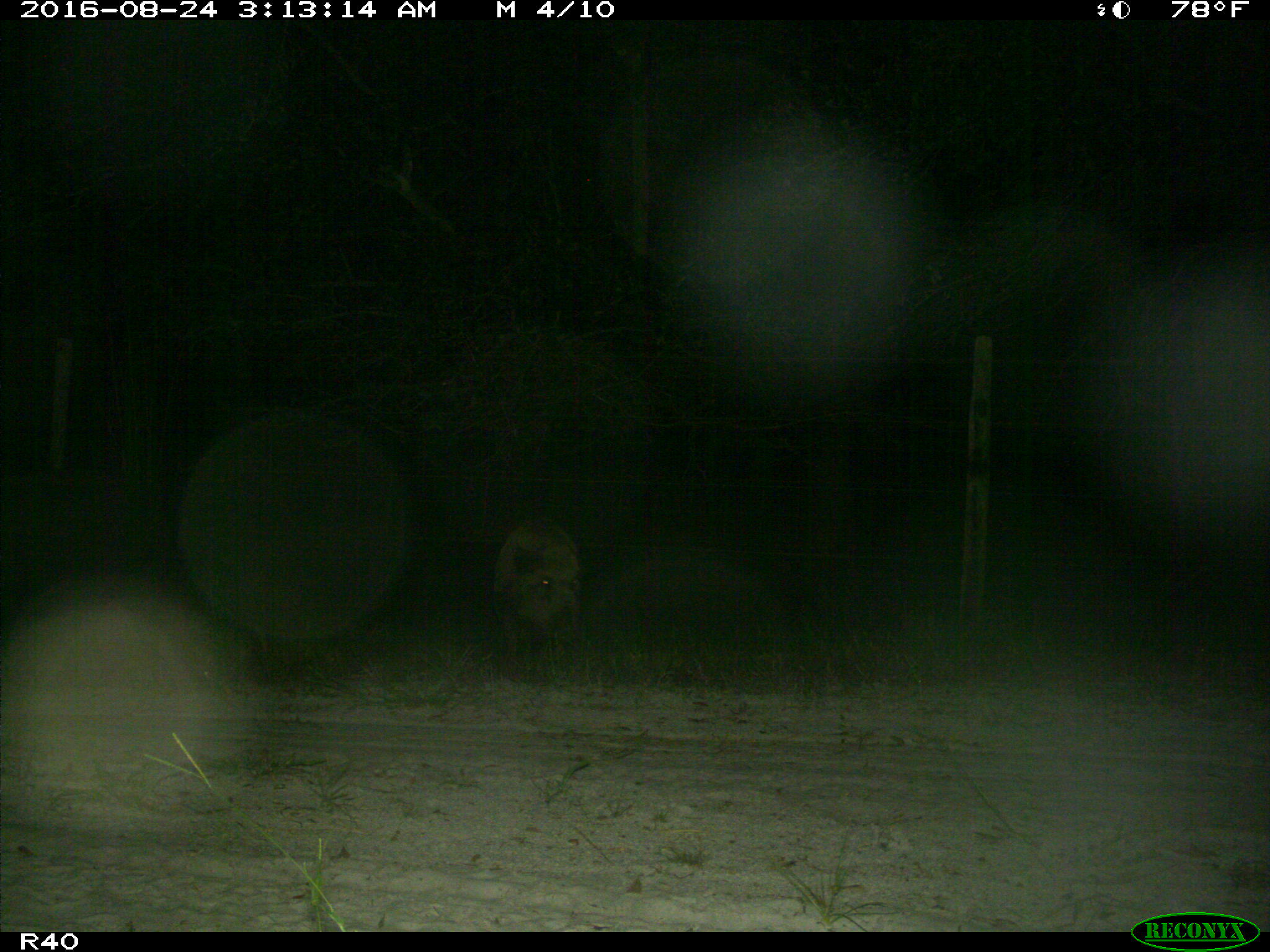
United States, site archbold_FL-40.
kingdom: Animalia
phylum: Chordata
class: Mammalia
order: Artiodactyla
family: Suidae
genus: Sus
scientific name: Sus scrofa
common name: wild boar